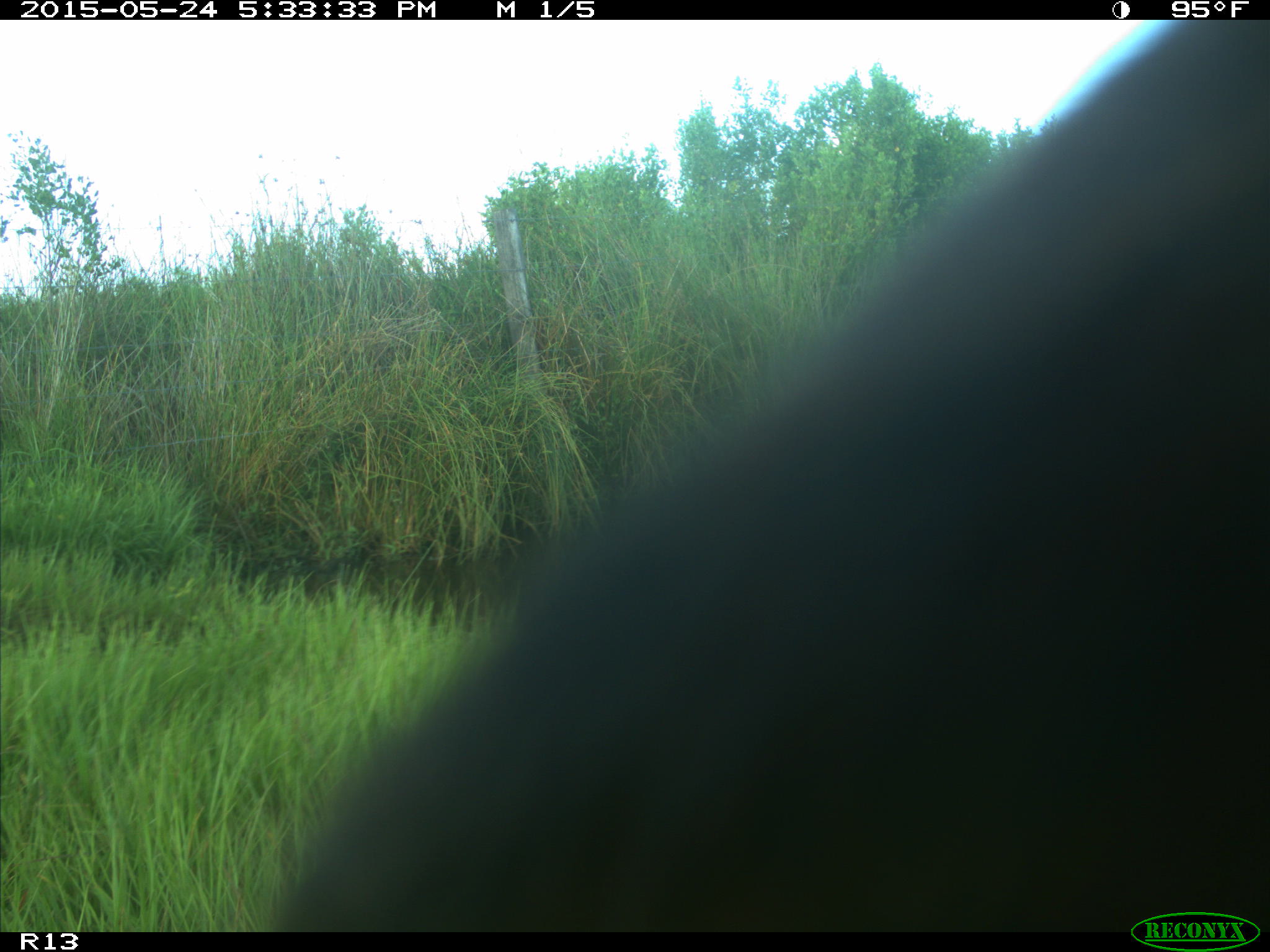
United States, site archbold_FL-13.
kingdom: Animalia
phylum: Chordata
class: Mammalia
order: Artiodactyla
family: Bovidae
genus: Bos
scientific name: Bos taurus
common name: domestic cow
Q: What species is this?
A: Bos taurus (domestic cow).